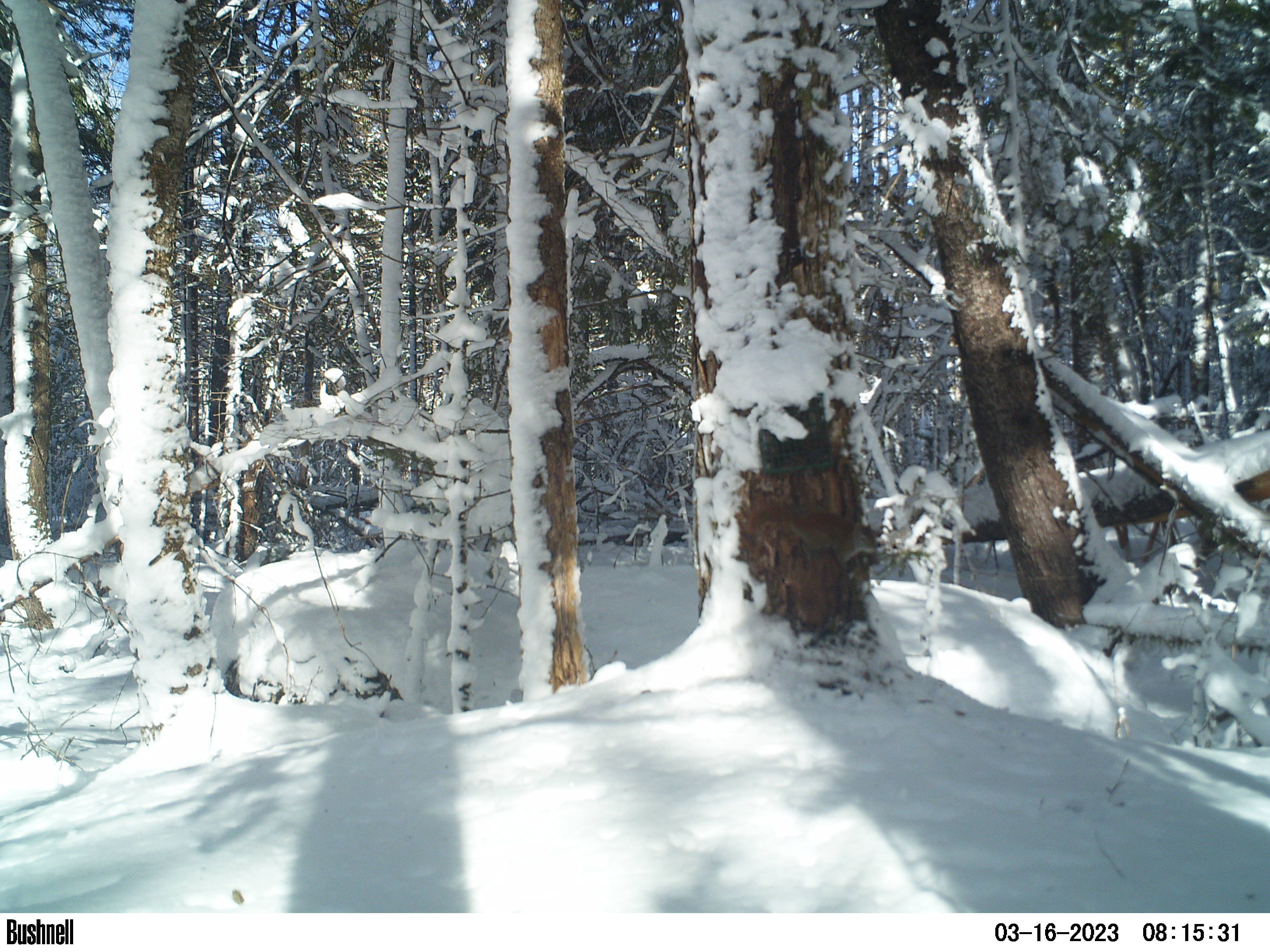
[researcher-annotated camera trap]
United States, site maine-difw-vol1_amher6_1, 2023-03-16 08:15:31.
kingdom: Animalia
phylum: Chordata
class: Mammalia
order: Rodentia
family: Sciuridae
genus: Tamiasciurus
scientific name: Tamiasciurus hudsonicus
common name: red squirrel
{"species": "red squirrel (Tamiasciurus hudsonicus)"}